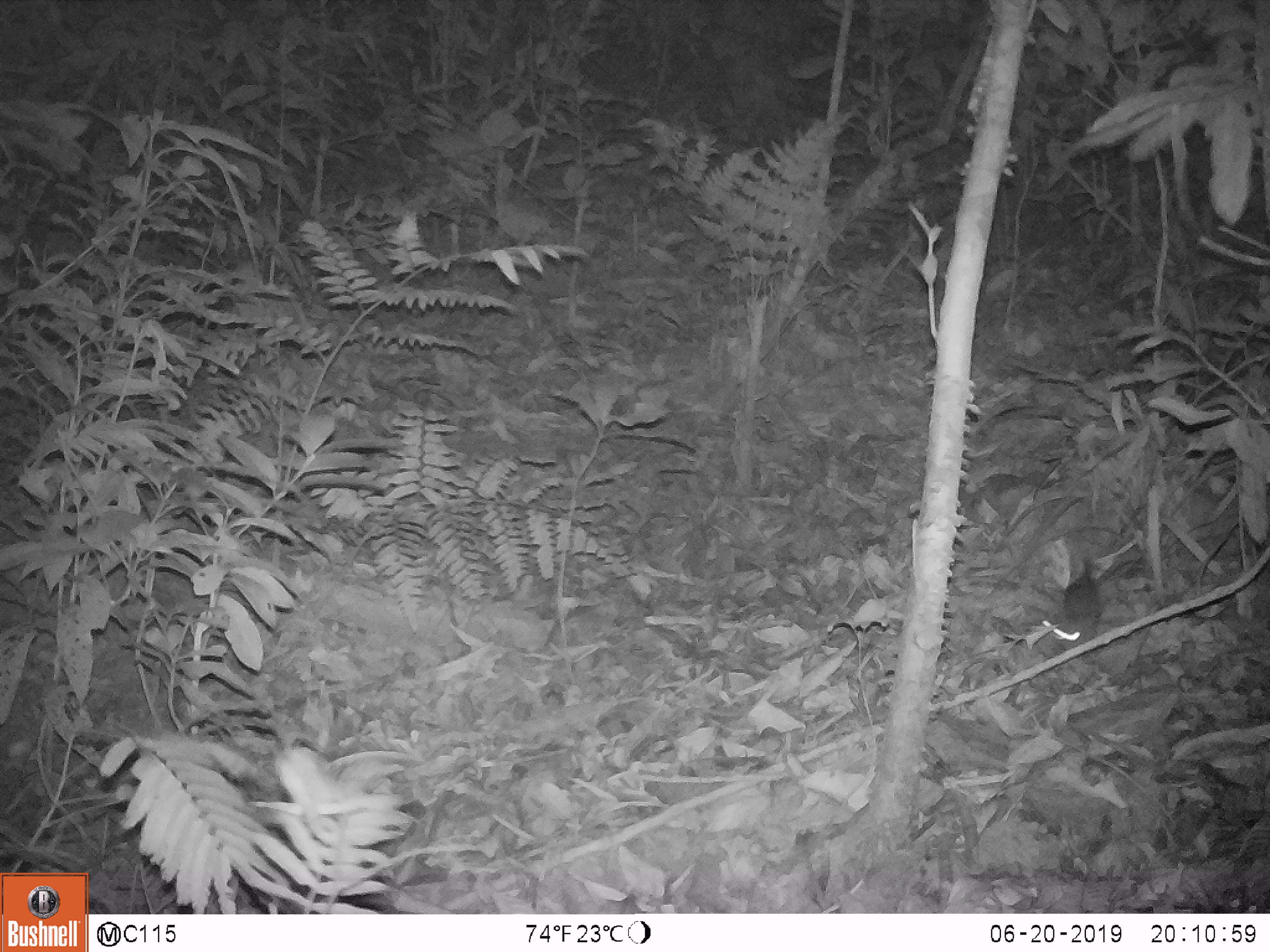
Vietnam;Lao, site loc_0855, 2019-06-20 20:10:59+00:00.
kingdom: Animalia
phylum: Chordata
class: Mammalia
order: Rodentia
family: Muridae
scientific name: Muridae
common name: old-world mice and rats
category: unidentified murid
Unidentified murid (old-world mice and rats) (Muridae). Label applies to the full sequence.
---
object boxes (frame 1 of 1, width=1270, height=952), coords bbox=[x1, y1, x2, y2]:
unidentified murid: bbox=[1040, 554, 1103, 648]